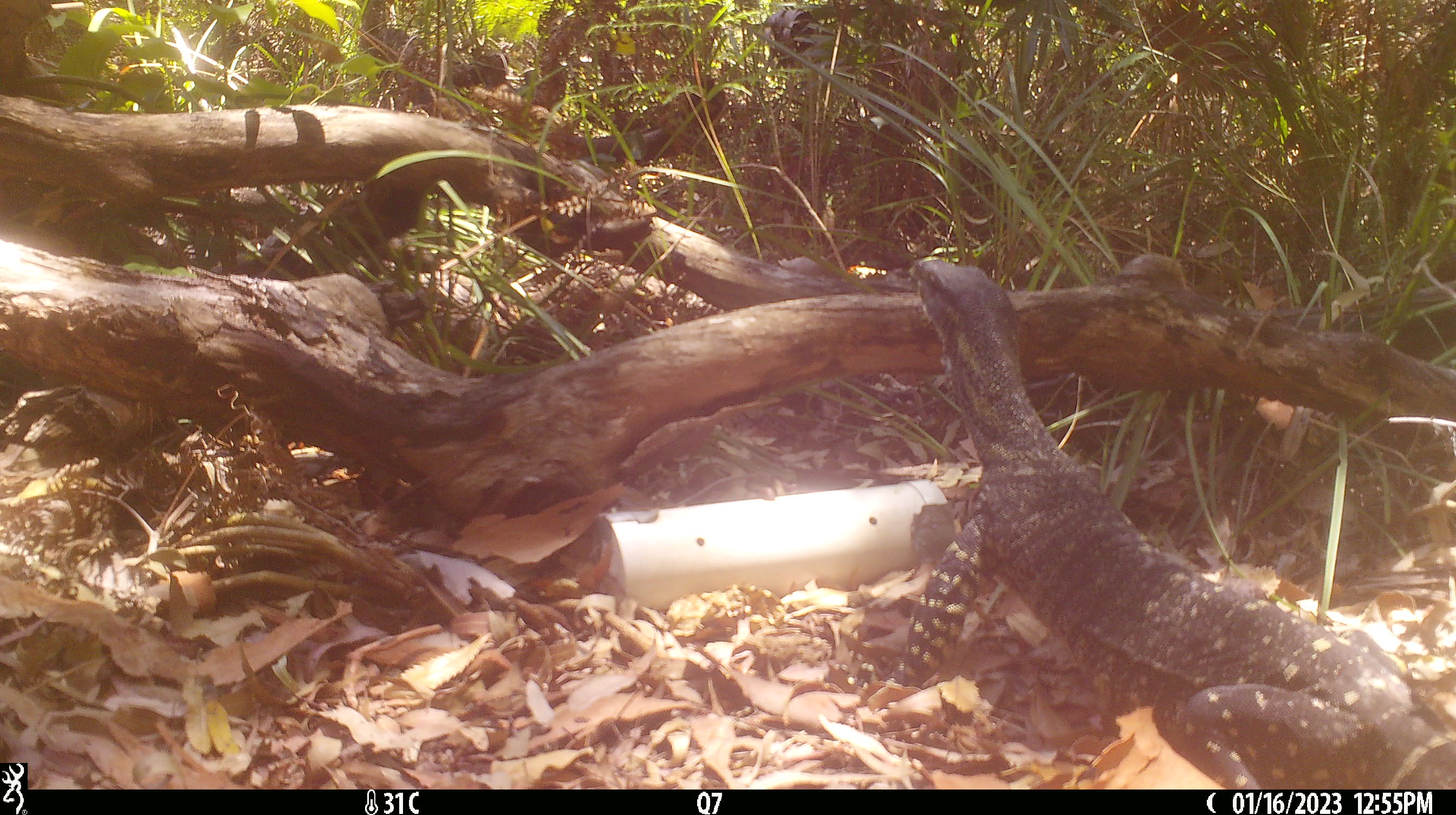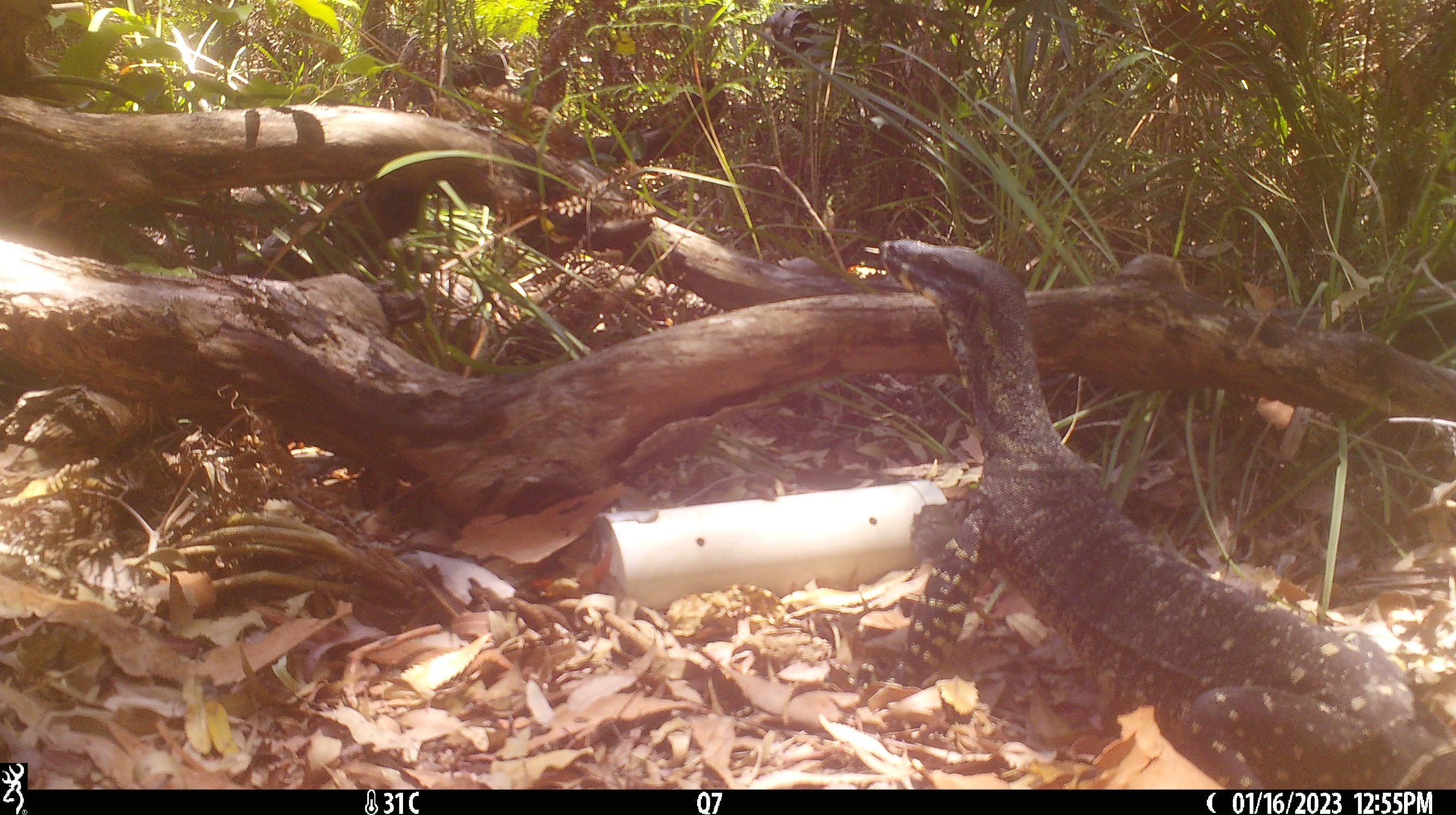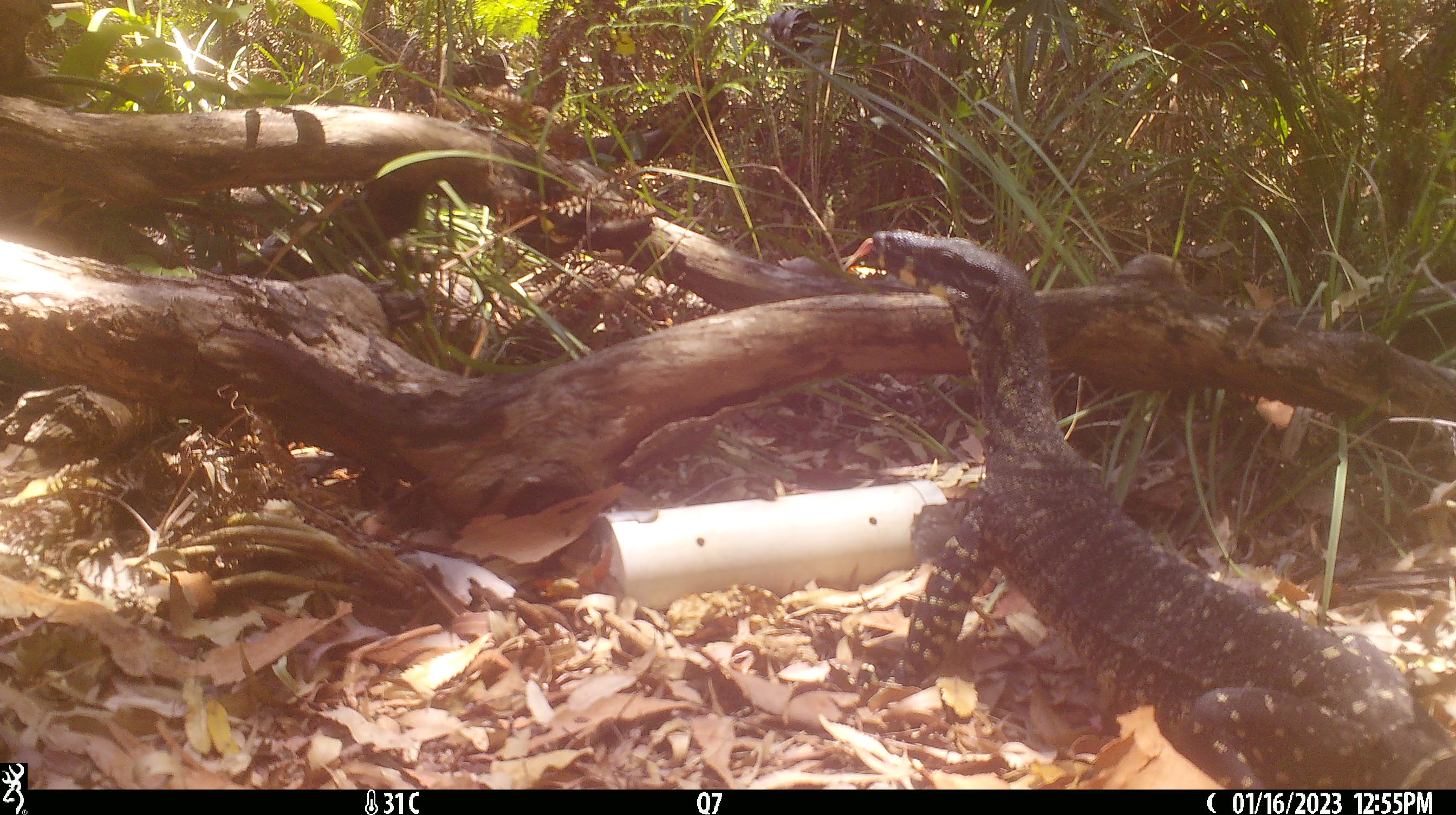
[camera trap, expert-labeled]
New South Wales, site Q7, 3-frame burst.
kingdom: Animalia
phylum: Chordata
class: Reptilia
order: Squamata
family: Varanidae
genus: Varanus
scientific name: Varanus varius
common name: lace monitor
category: goanna